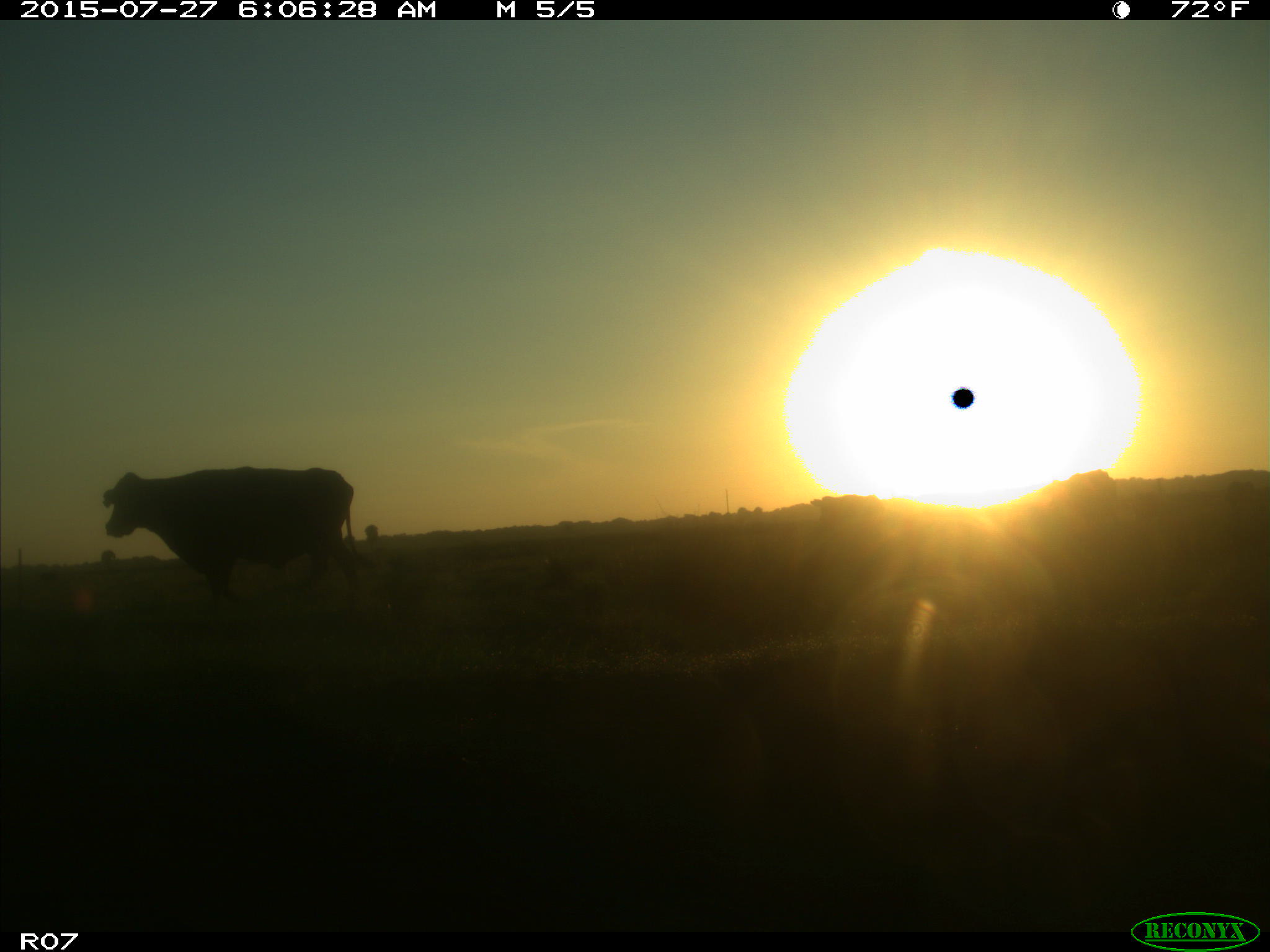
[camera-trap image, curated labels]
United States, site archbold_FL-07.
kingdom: Animalia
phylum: Chordata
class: Mammalia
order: Artiodactyla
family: Bovidae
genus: Bos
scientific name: Bos taurus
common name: domestic cow